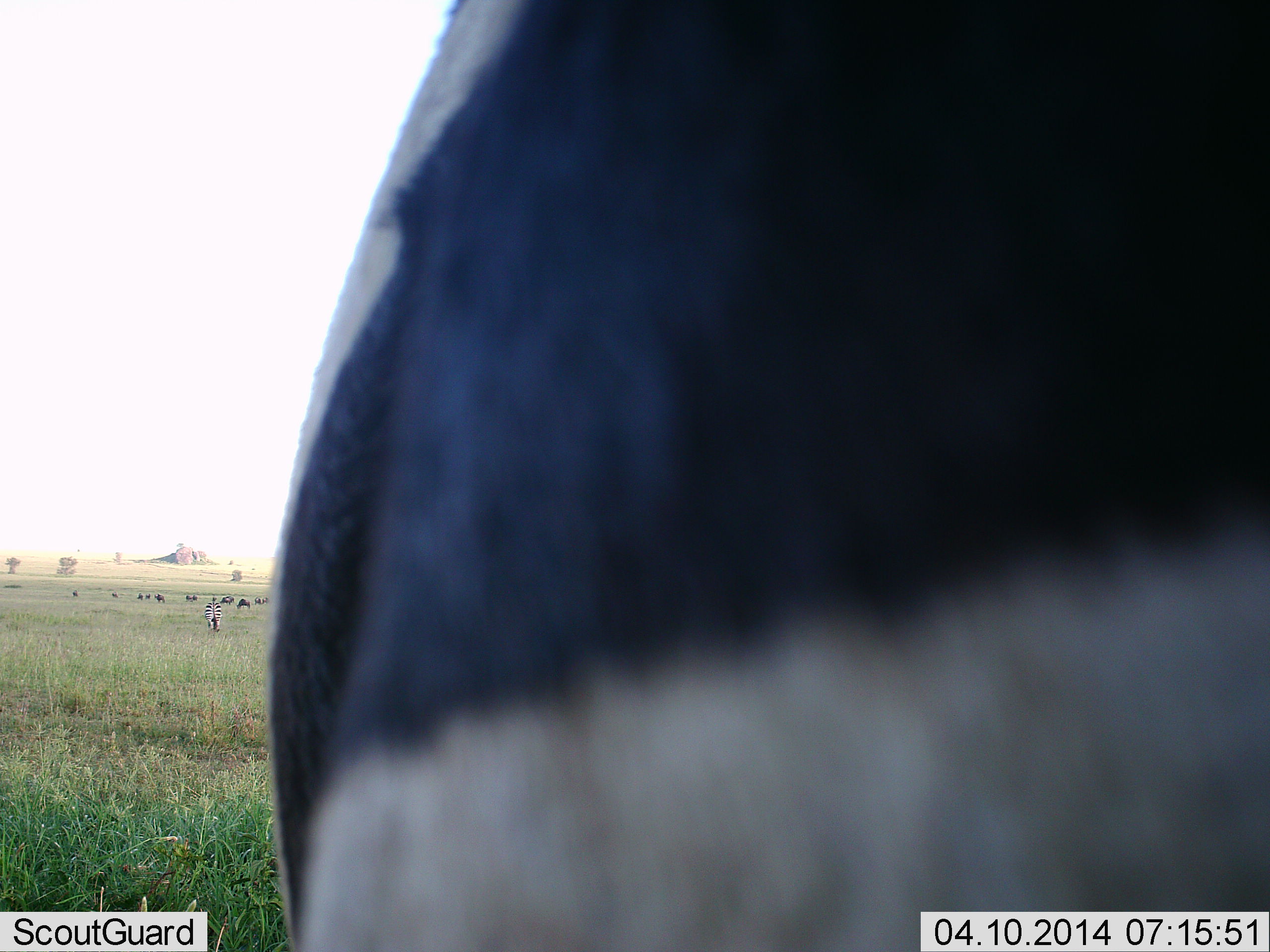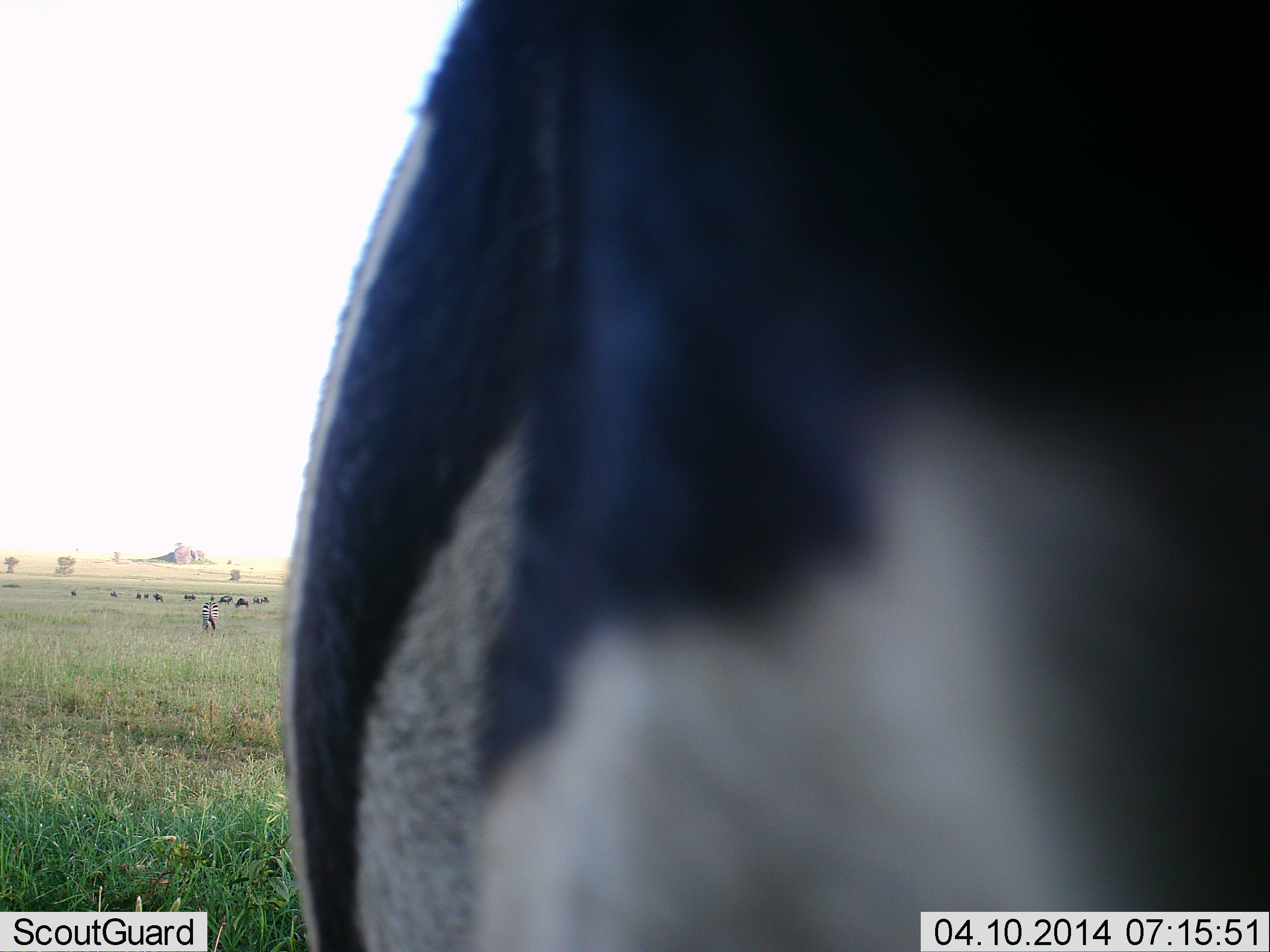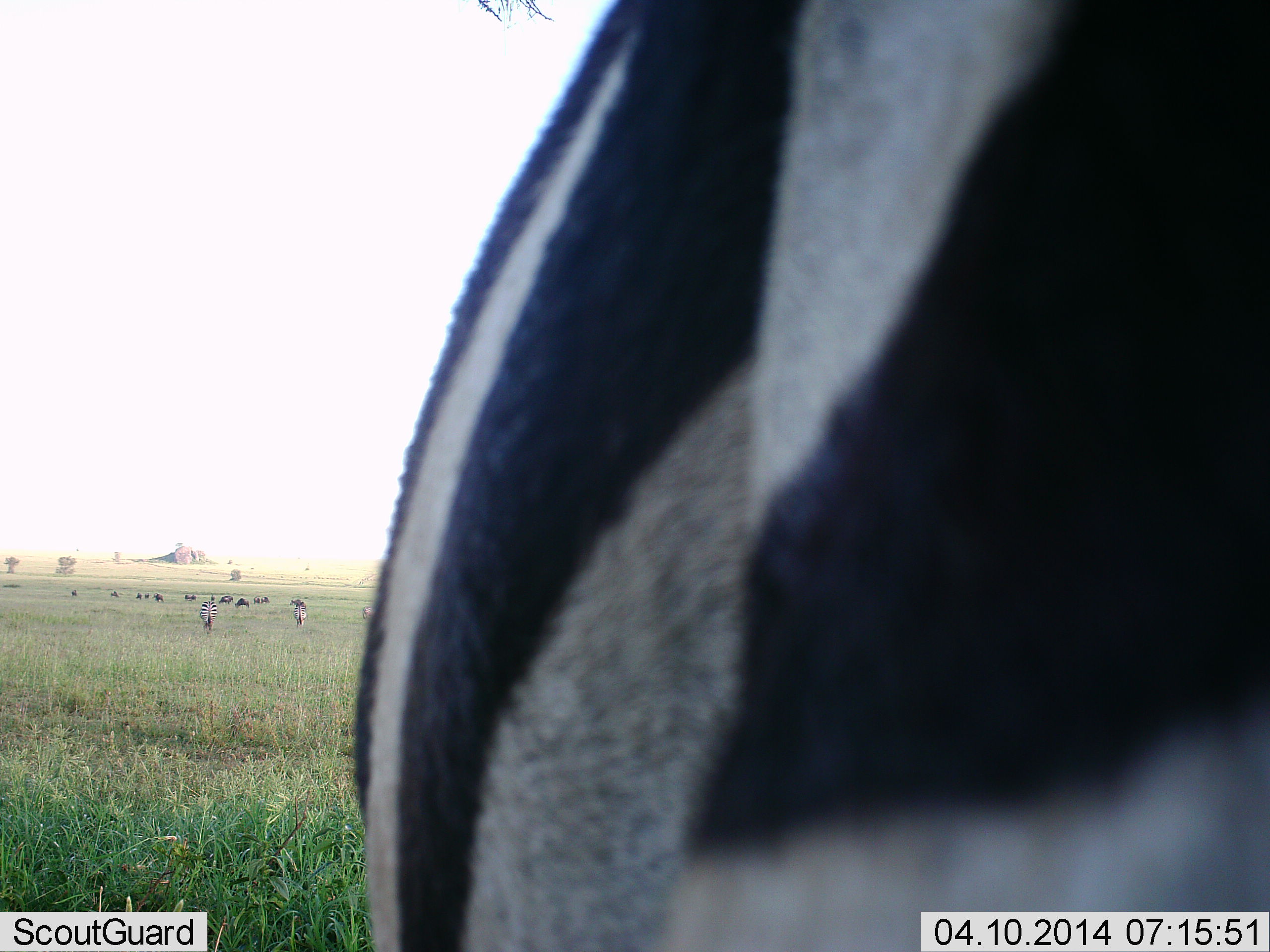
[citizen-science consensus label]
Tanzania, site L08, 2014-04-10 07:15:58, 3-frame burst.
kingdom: Animalia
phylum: Chordata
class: Mammalia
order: Perissodactyla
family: Equidae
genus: Equus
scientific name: Equus quagga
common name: plains zebra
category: zebra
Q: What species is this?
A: Zebra (plains zebra) (Equus quagga).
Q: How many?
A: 3.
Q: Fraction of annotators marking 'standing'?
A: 83%.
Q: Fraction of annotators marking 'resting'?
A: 8%.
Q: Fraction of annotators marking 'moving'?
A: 25%.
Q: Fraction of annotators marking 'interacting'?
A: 0%.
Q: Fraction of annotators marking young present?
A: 0%.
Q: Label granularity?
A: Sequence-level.